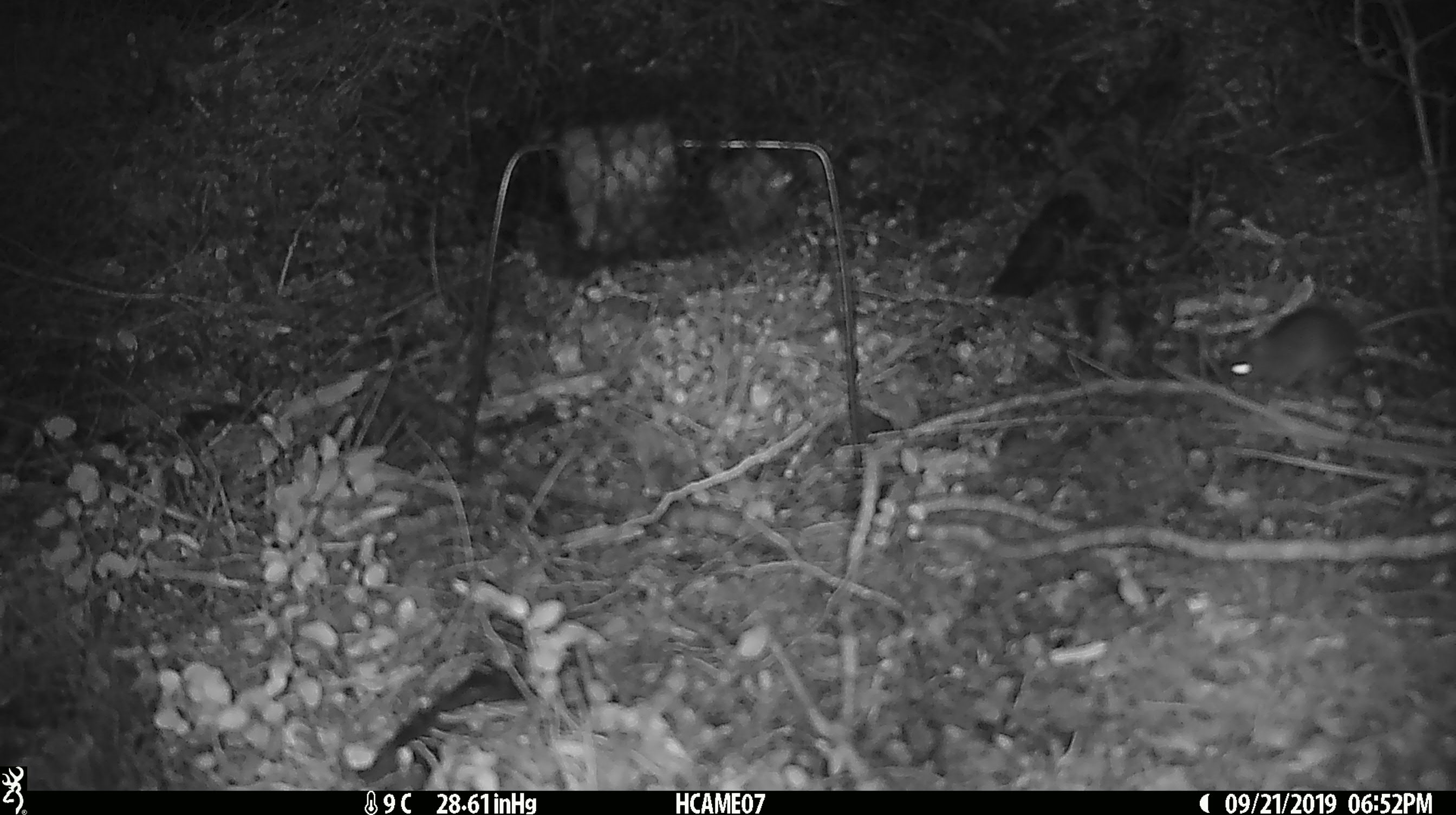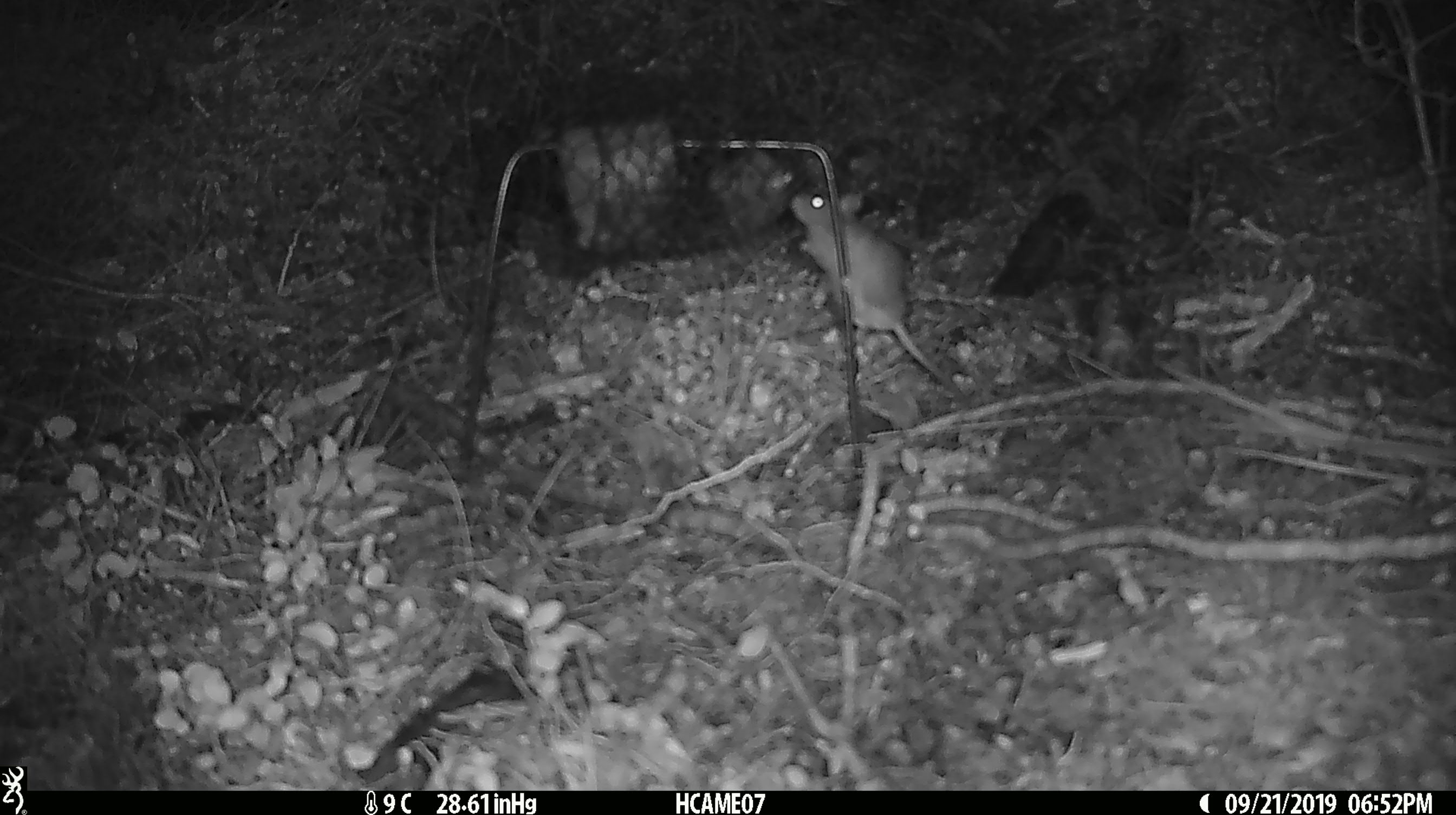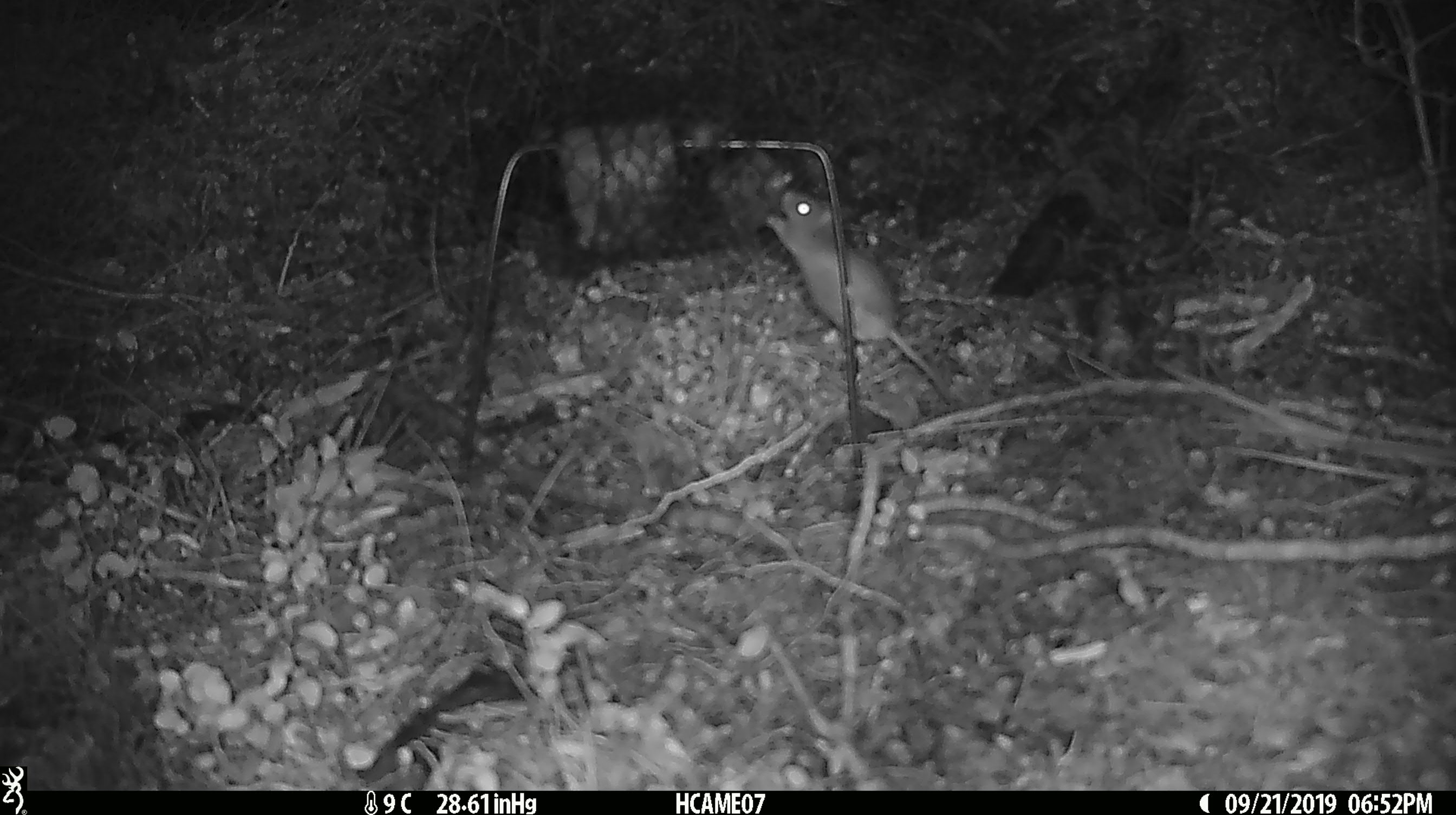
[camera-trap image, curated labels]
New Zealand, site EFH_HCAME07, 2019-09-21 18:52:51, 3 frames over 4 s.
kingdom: Animalia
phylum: Chordata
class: Mammalia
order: Rodentia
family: Muridae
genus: Mus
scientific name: Mus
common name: mouse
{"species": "mouse (Mus)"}